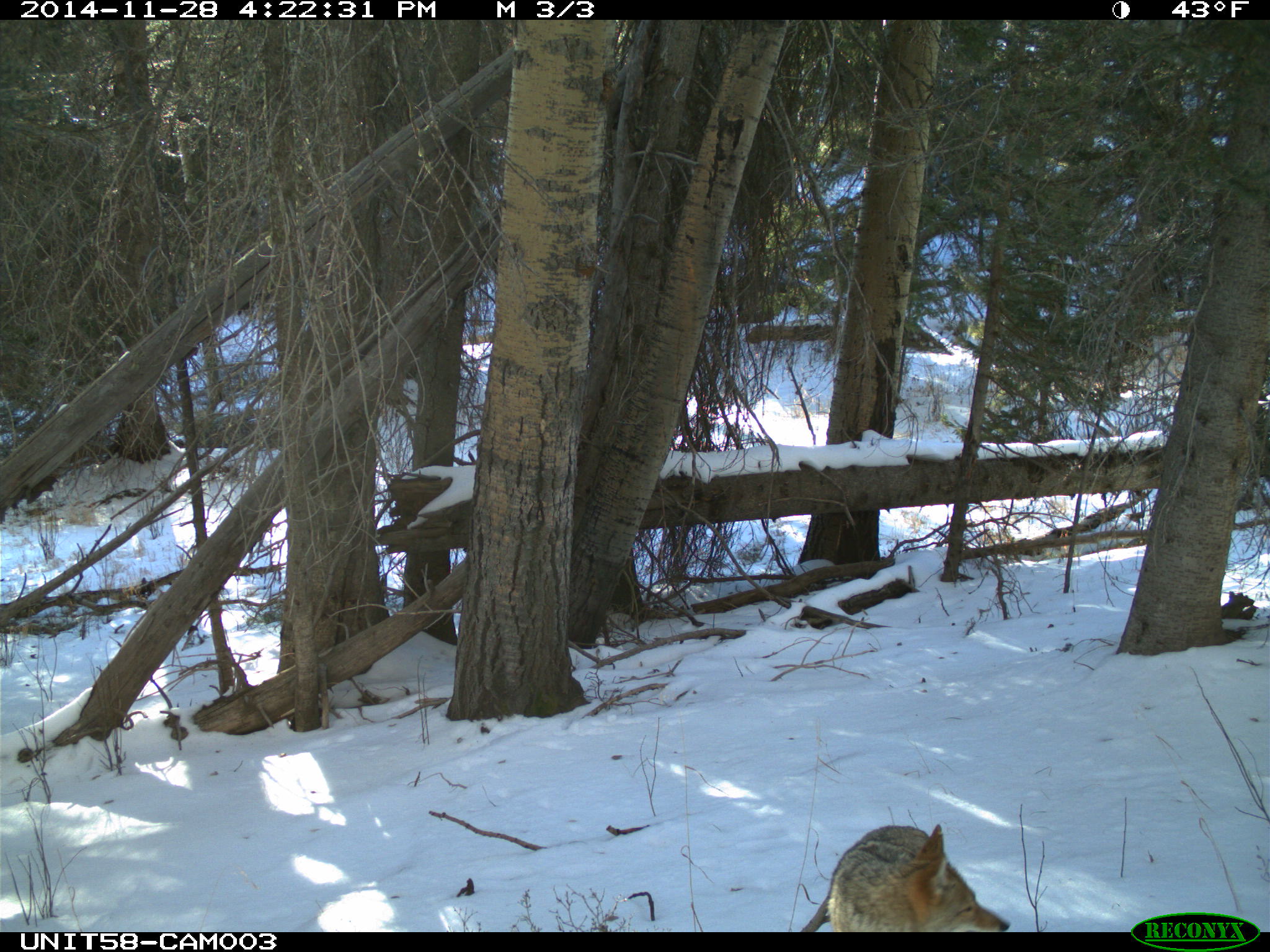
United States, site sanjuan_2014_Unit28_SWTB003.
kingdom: Animalia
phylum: Chordata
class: Mammalia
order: Carnivora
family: Canidae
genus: Canis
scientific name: Canis latrans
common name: coyote